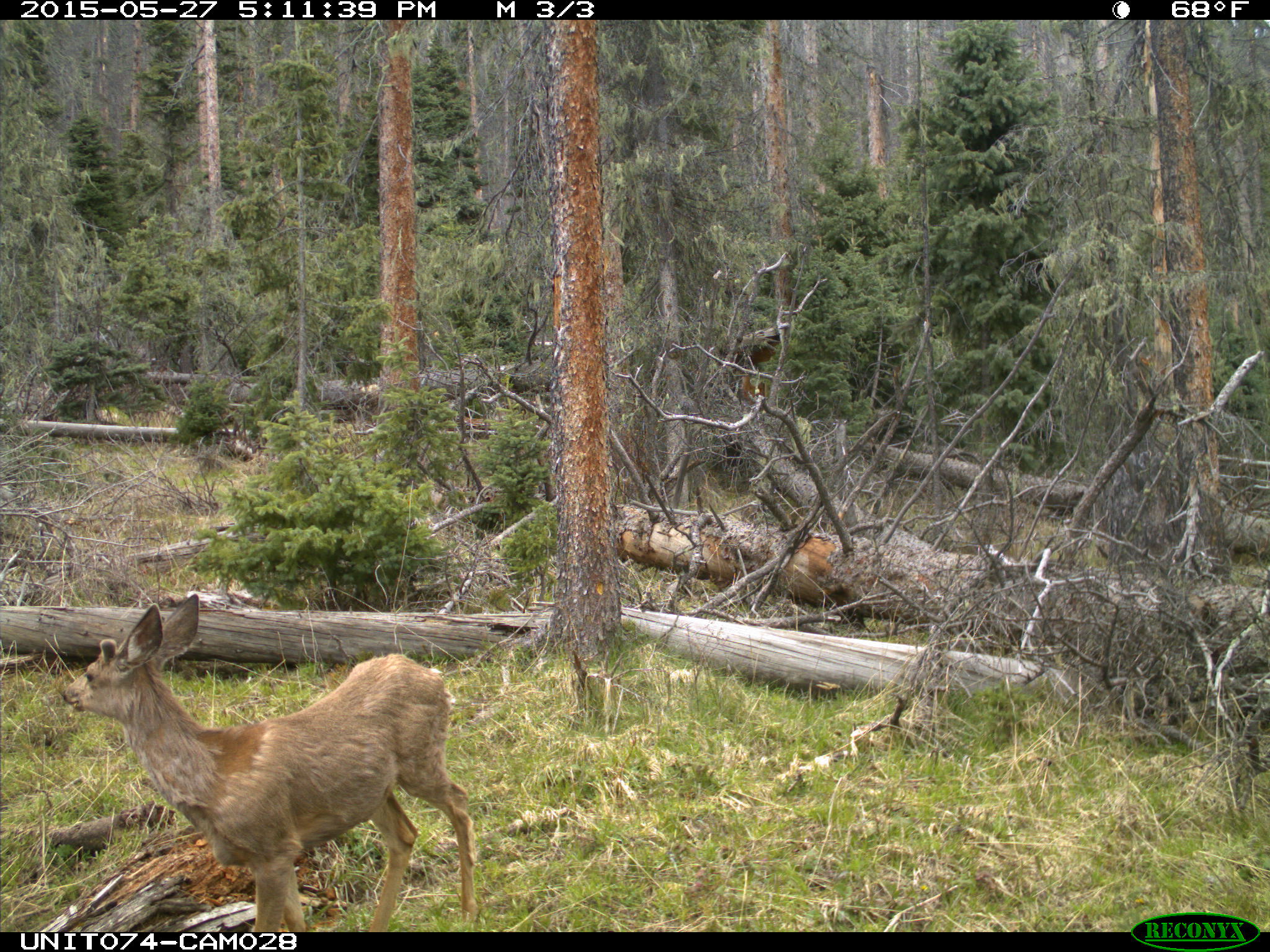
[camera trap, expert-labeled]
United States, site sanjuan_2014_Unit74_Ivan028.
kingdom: Animalia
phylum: Chordata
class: Mammalia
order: Artiodactyla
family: Cervidae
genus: Odocoileus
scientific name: Odocoileus hemionus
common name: mule deer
Odocoileus hemionus (mule deer).